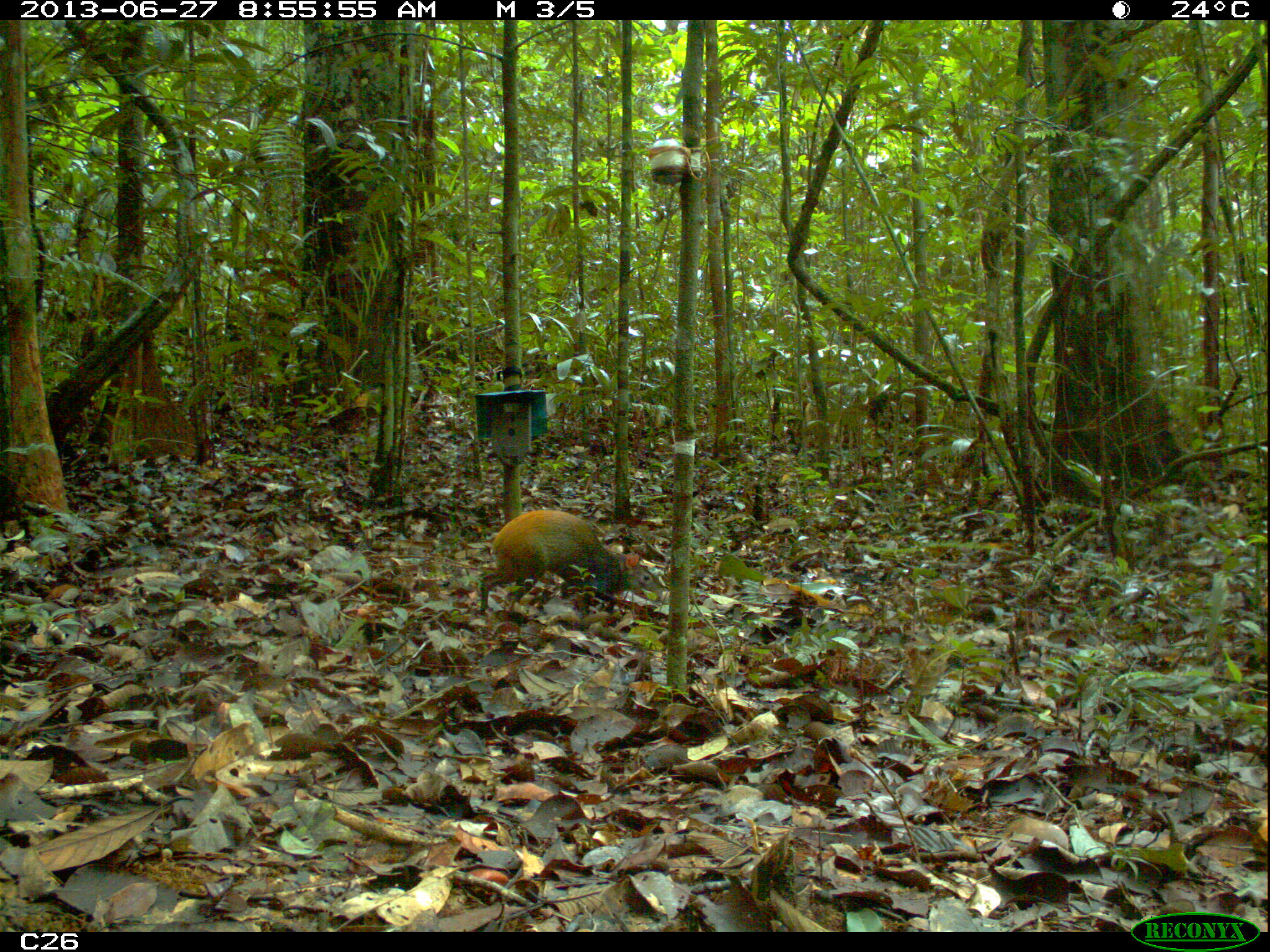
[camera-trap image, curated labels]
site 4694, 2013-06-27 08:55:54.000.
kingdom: Animalia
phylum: Chordata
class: Mammalia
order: Rodentia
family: Dasyproctidae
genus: Dasyprocta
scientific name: Dasyprocta leporina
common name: red-rumped agouti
Dasyprocta leporina (red-rumped agouti), count 1, age adult.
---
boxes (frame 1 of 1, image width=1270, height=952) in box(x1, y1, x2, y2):
dasyprocta leporina: box(477, 509, 670, 620)